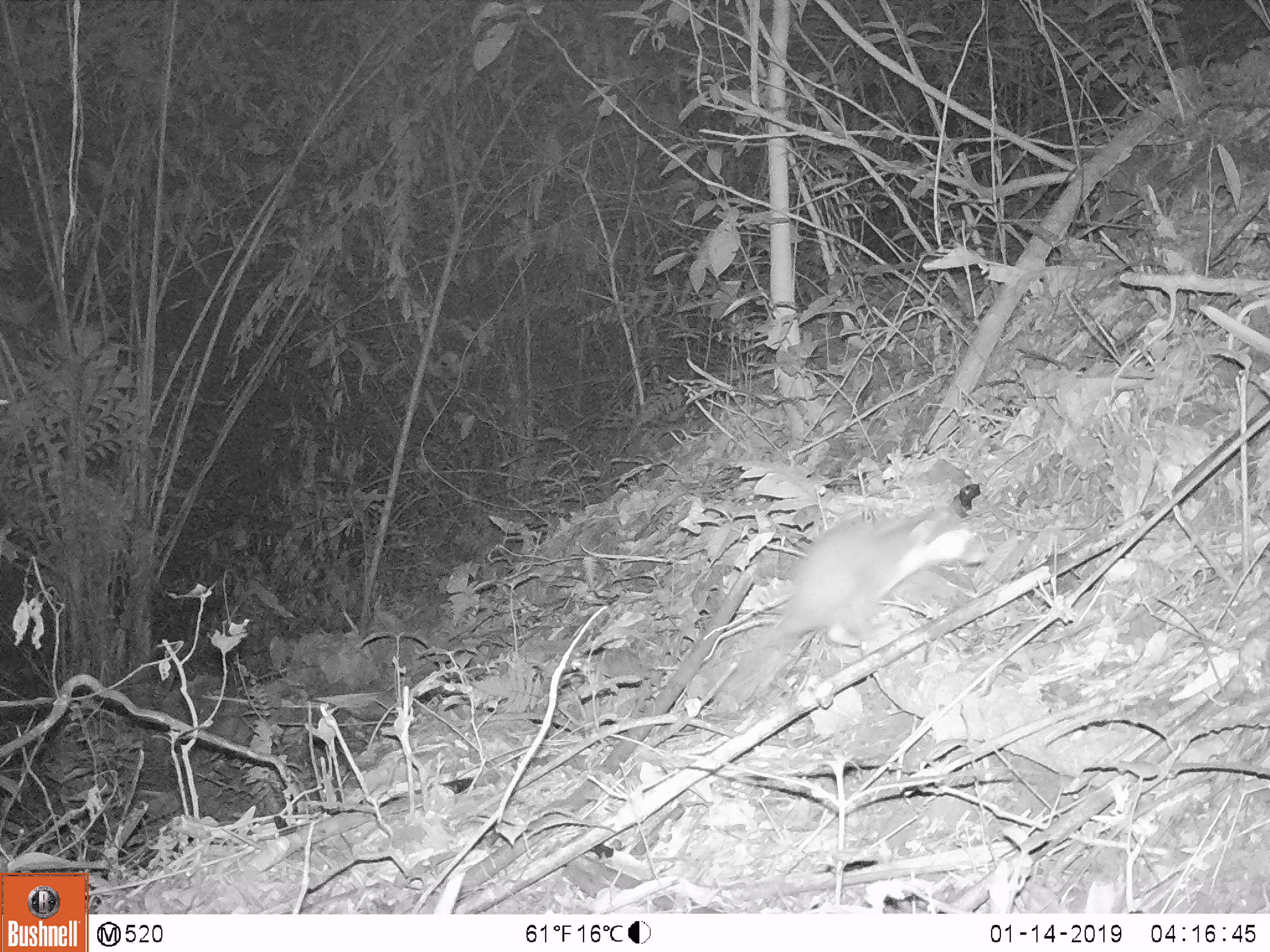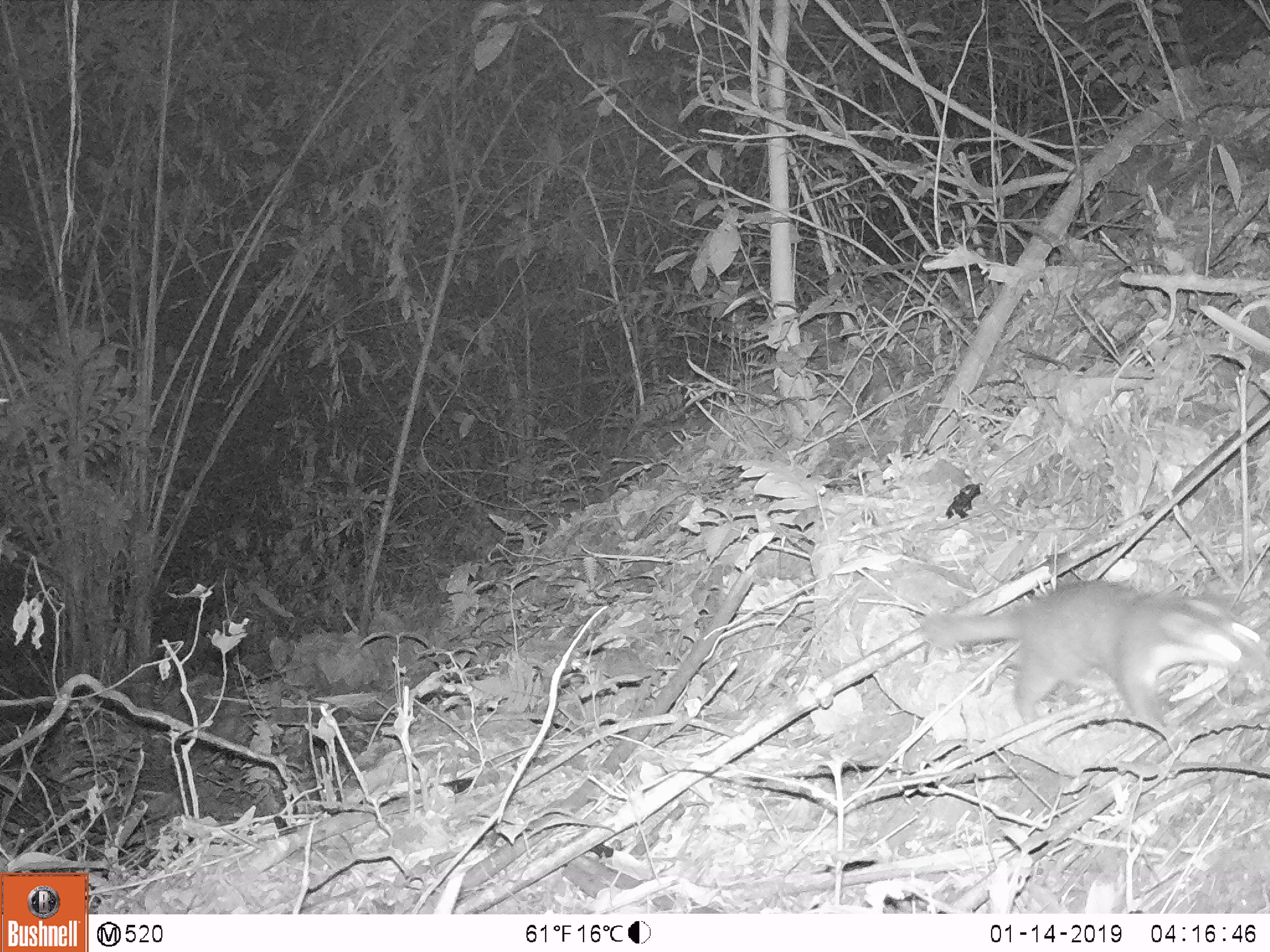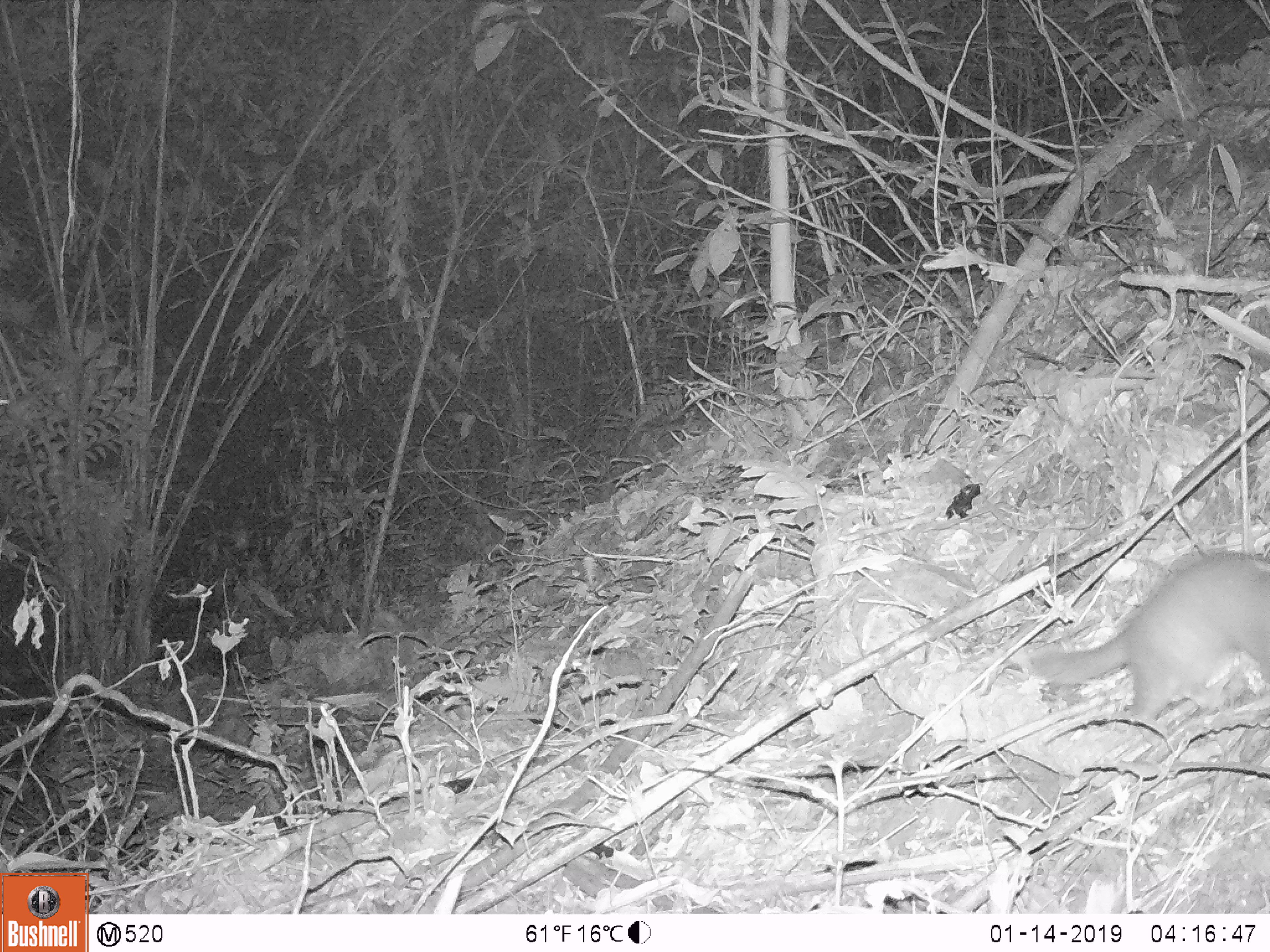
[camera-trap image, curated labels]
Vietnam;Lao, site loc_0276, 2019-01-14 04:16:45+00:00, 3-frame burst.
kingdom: Animalia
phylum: Chordata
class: Mammalia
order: Carnivora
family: Mustelidae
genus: Melogale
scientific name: Melogale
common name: ferret badger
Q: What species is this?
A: Ferret badger (Melogale).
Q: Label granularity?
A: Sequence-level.